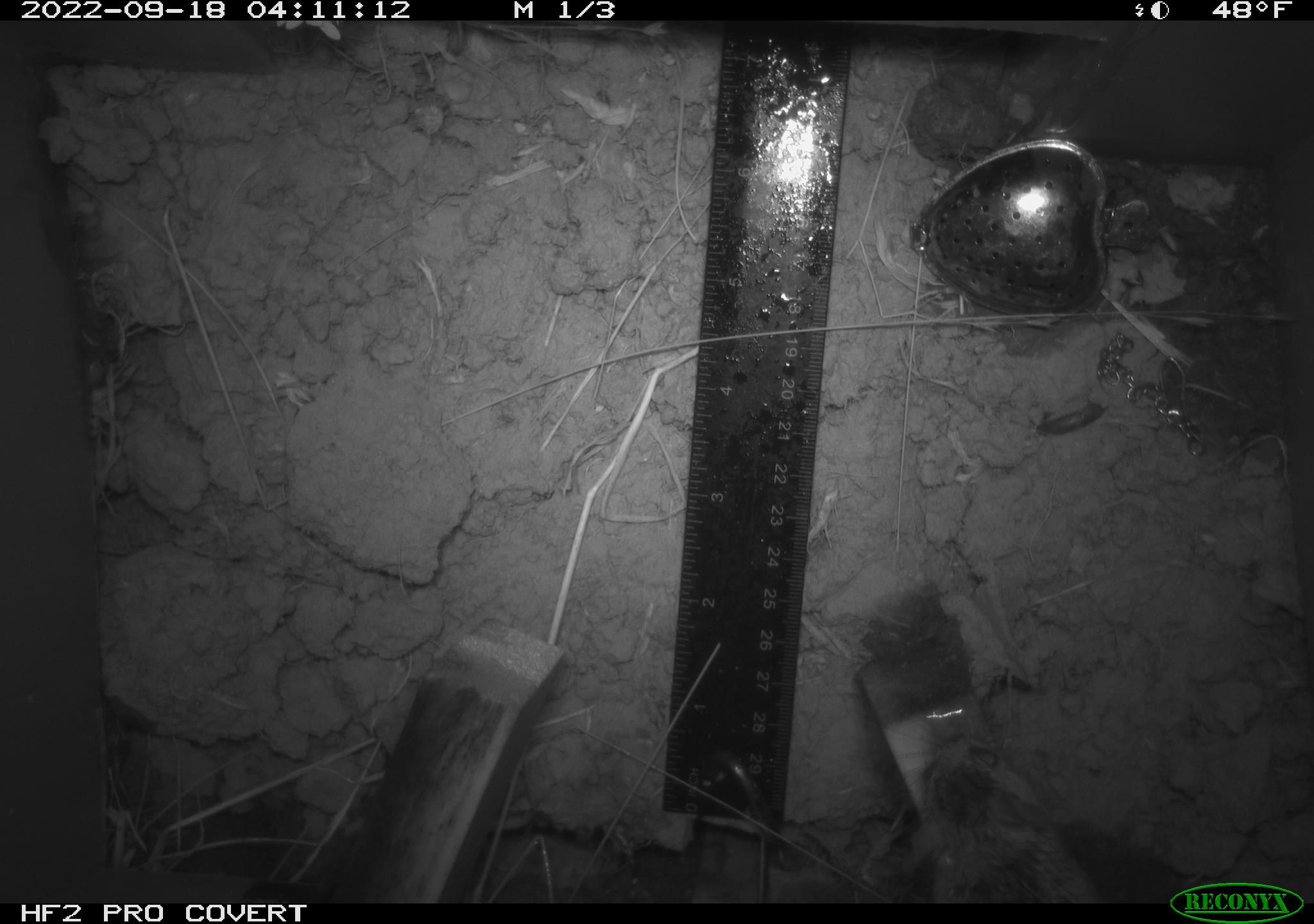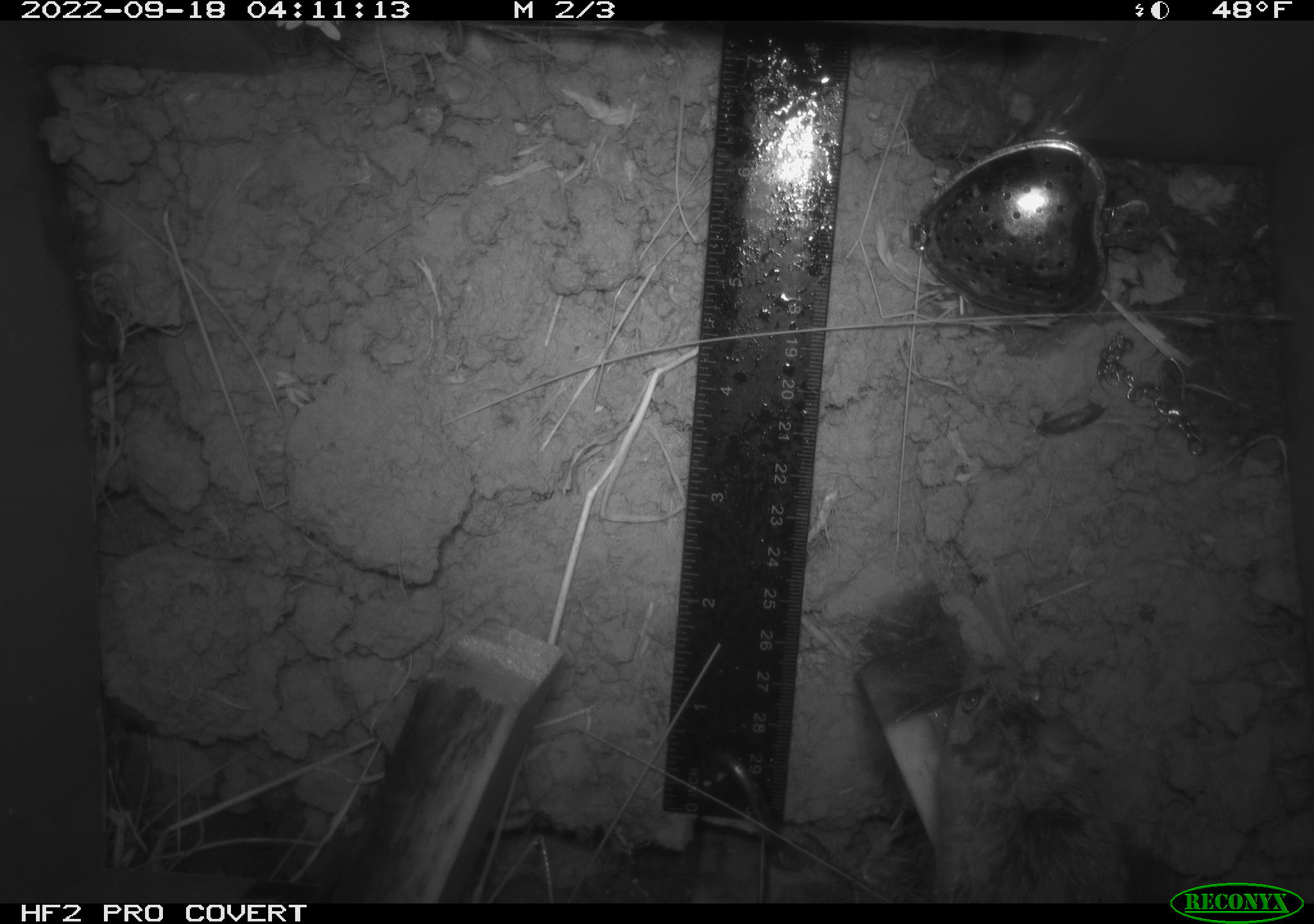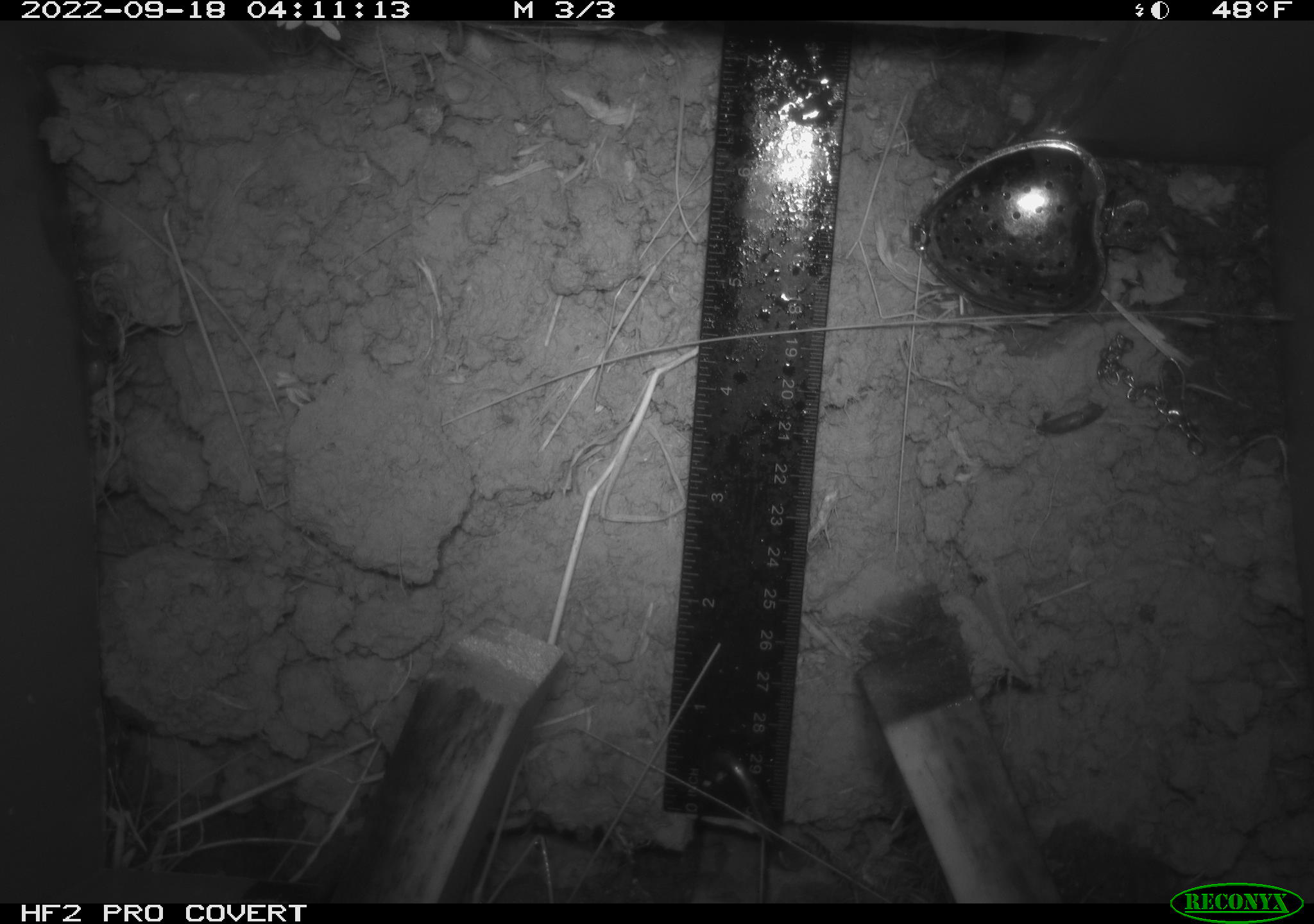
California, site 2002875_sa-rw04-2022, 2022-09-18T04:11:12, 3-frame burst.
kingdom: Animalia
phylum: Chordata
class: Mammalia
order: Rodentia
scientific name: Rodentia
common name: mouse species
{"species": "mouse species (Rodentia)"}